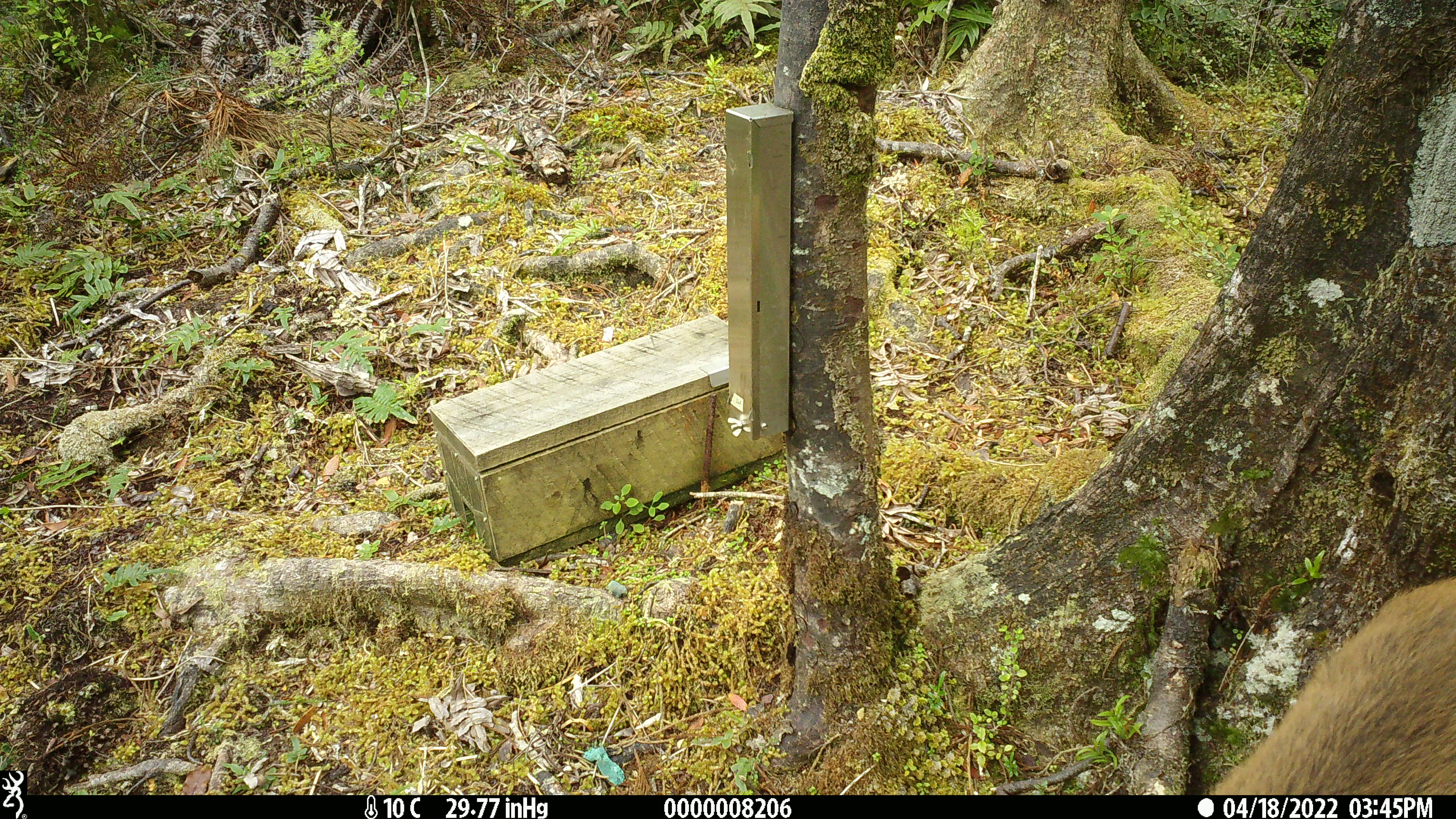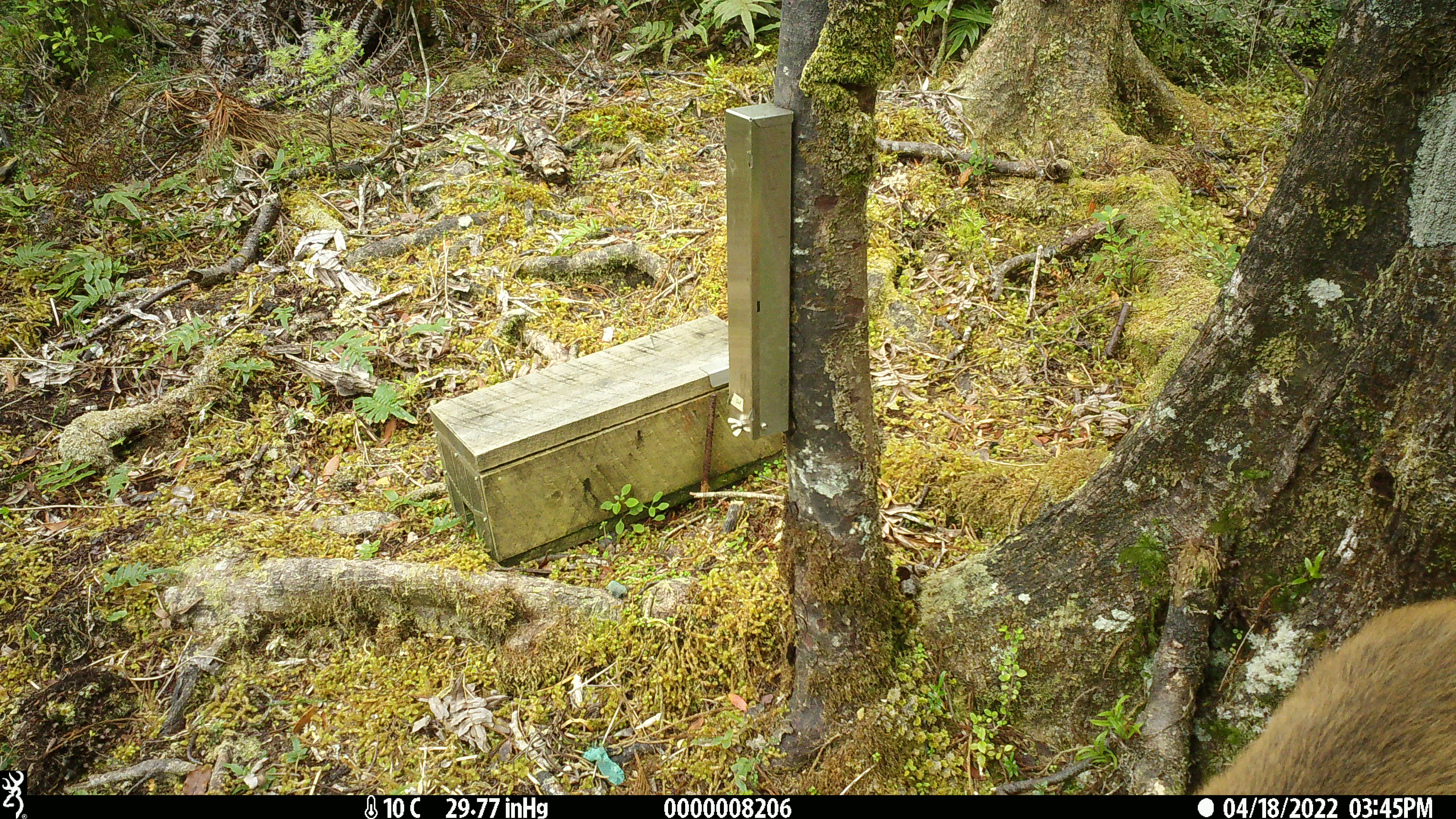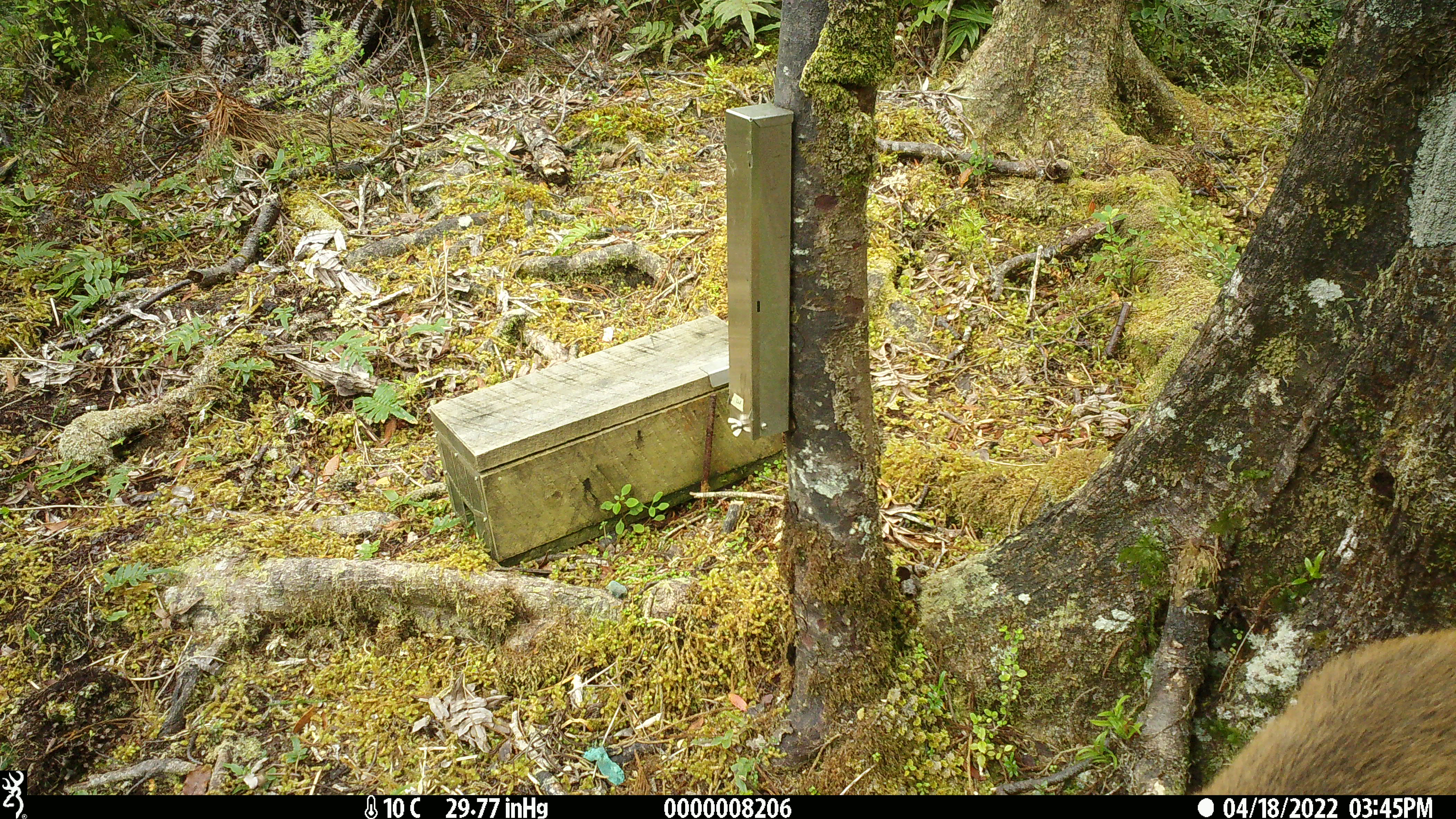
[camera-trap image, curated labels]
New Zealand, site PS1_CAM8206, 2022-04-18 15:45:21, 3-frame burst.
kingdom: Animalia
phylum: Chordata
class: Mammalia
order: Artiodactyla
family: Cervidae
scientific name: Cervidae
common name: deer